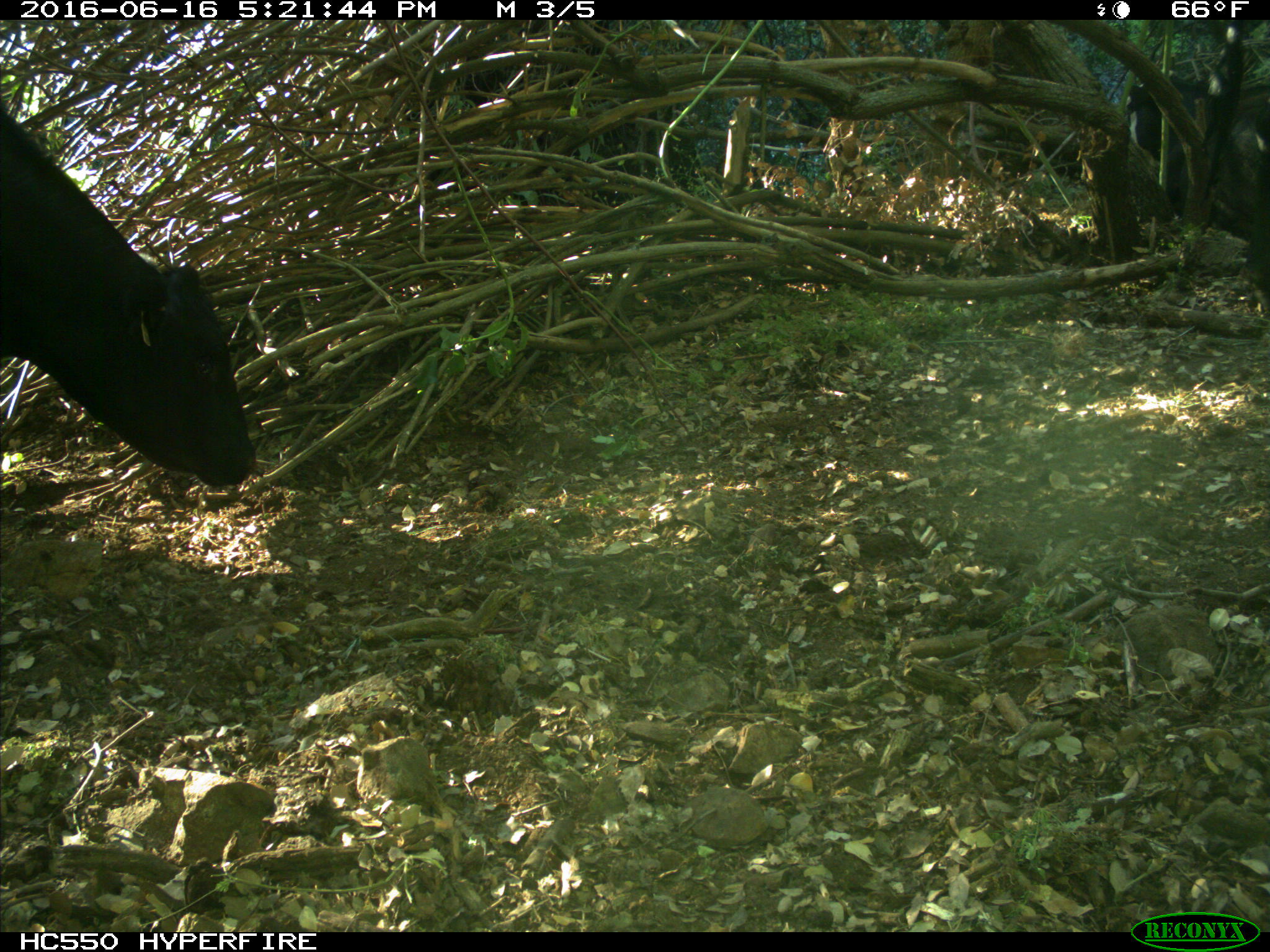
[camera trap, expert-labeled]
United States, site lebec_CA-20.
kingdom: Animalia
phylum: Chordata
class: Mammalia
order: Artiodactyla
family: Bovidae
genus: Bos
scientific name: Bos taurus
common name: domestic cow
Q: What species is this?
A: Bos taurus (domestic cow).